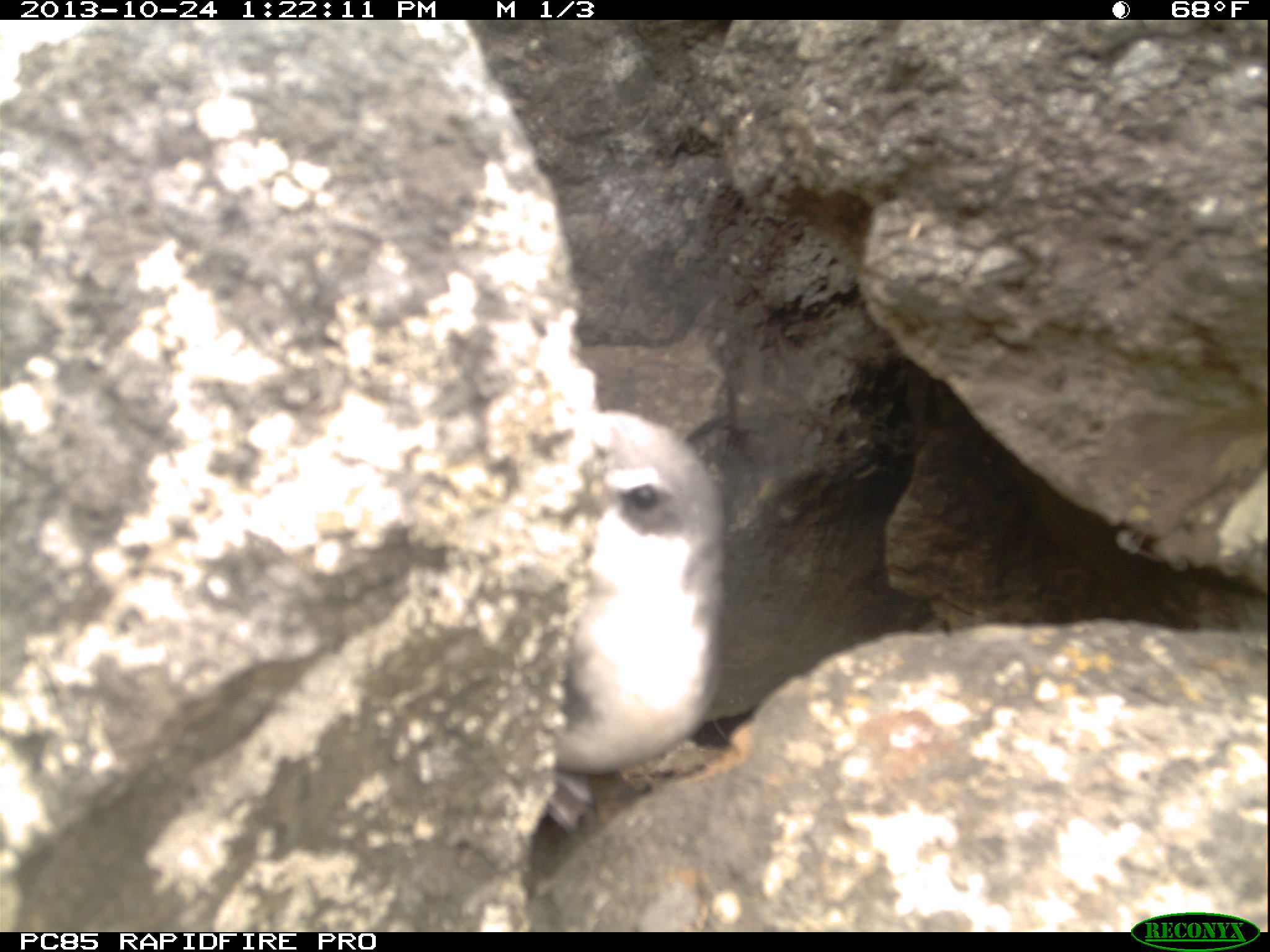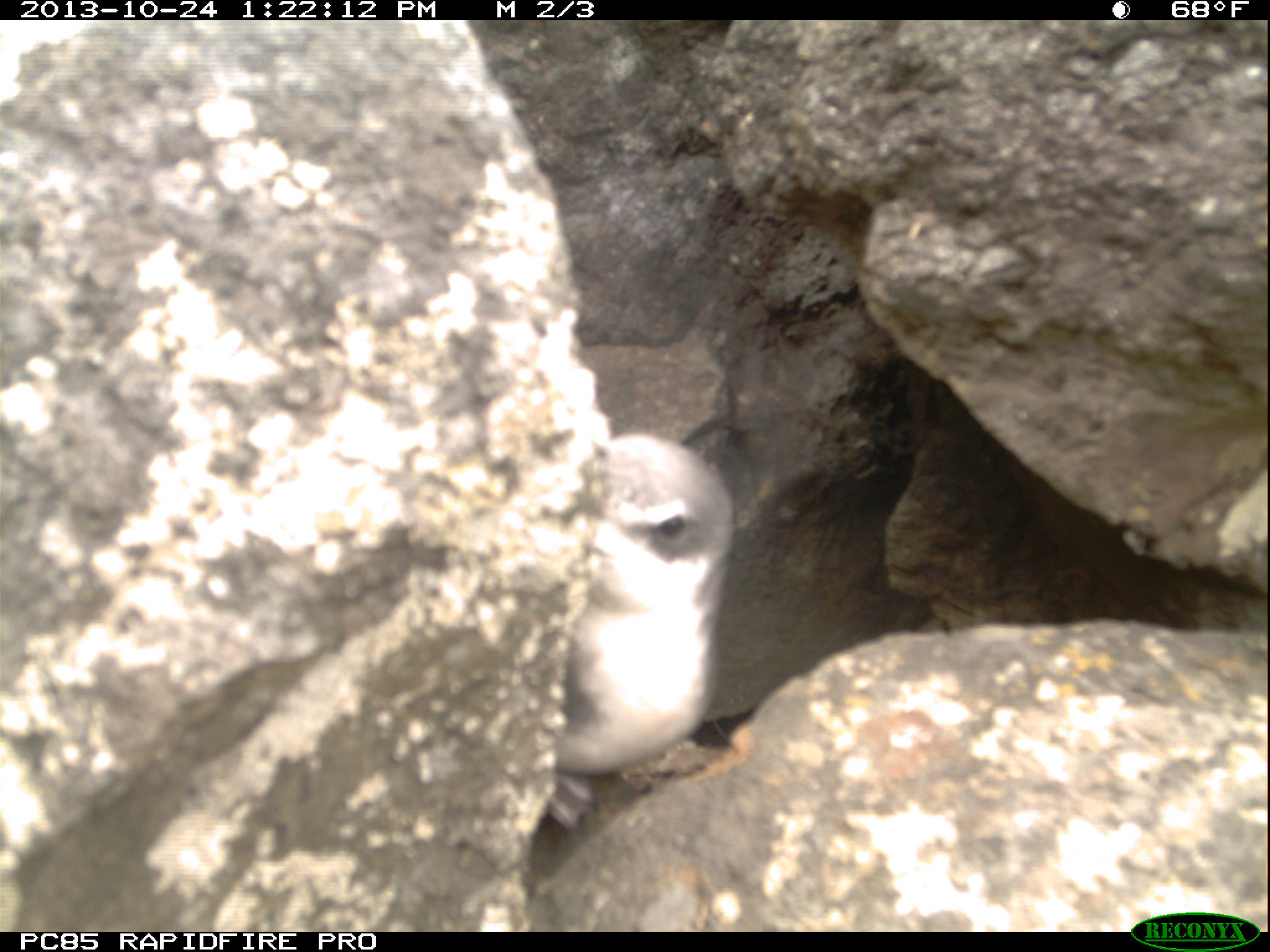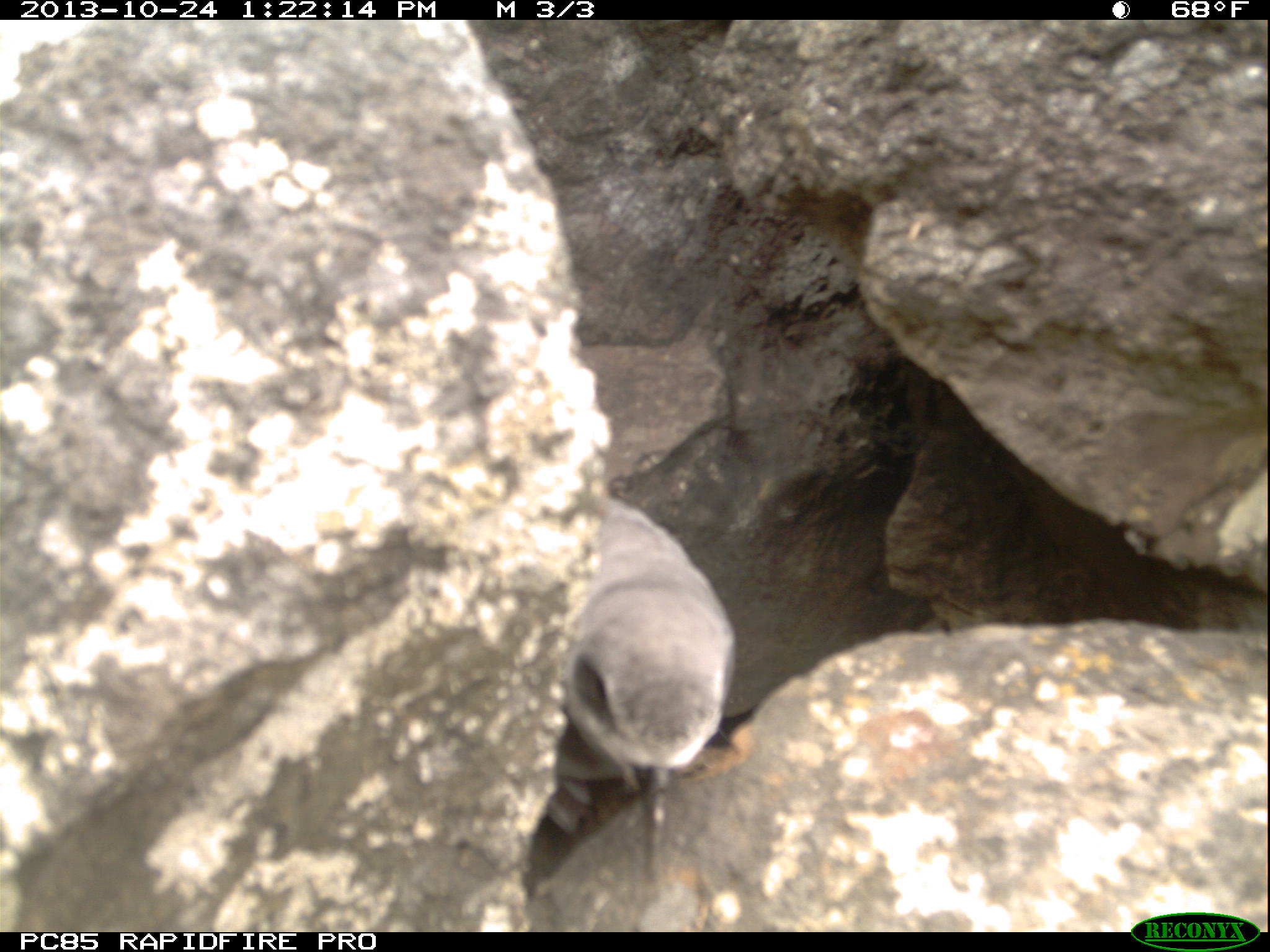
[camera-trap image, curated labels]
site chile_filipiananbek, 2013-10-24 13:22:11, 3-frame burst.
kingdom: Animalia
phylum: Chordata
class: Aves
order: Procellariiformes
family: Procellariidae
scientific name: Procellariidae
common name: petrel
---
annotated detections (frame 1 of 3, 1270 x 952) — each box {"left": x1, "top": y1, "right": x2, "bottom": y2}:
petrel: {"left": 539, "top": 389, "right": 751, "bottom": 837}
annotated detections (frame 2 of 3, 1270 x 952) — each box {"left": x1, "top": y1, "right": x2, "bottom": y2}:
petrel: {"left": 538, "top": 423, "right": 740, "bottom": 834}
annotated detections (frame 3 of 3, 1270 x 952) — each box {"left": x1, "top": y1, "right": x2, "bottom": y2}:
petrel: {"left": 523, "top": 496, "right": 739, "bottom": 908}